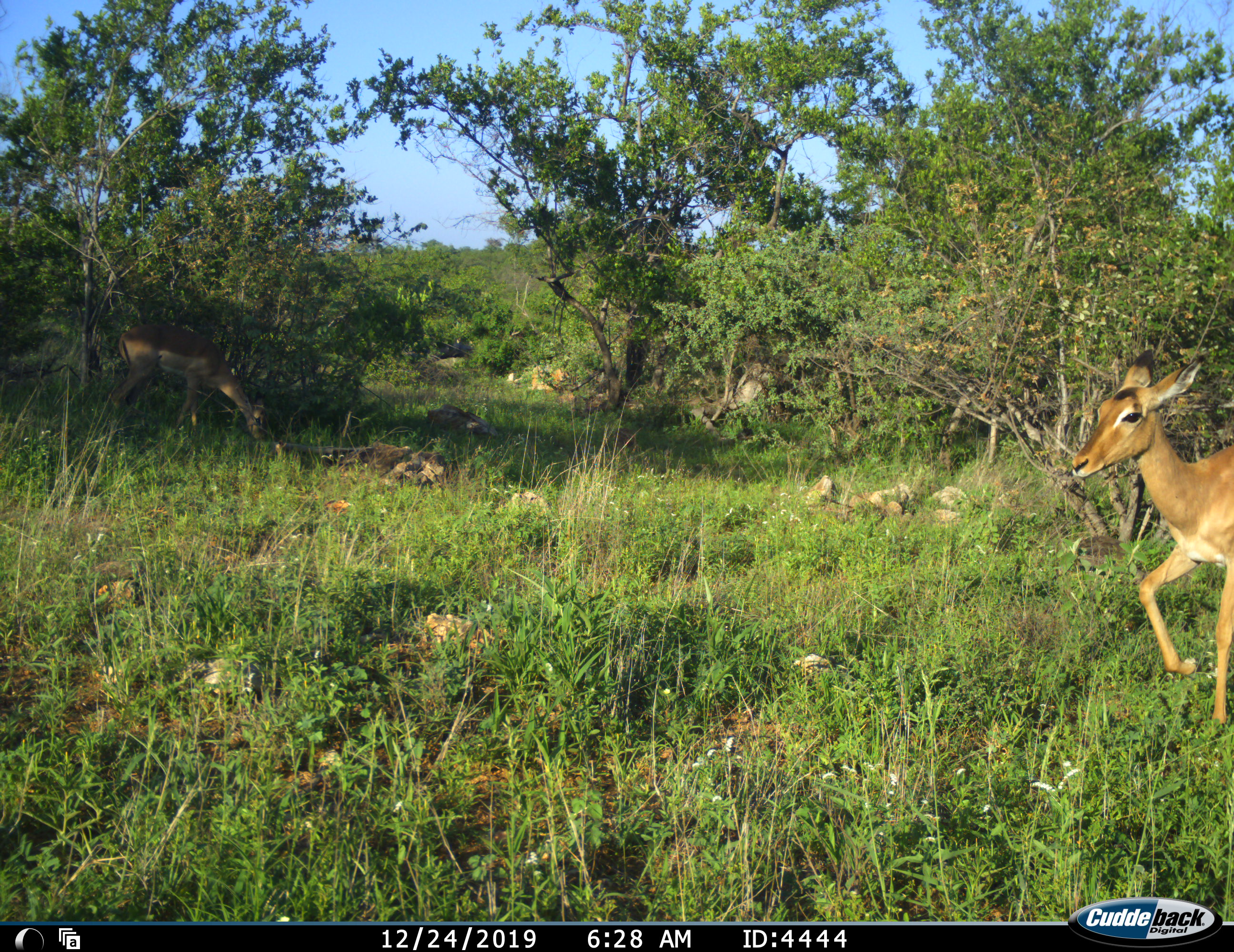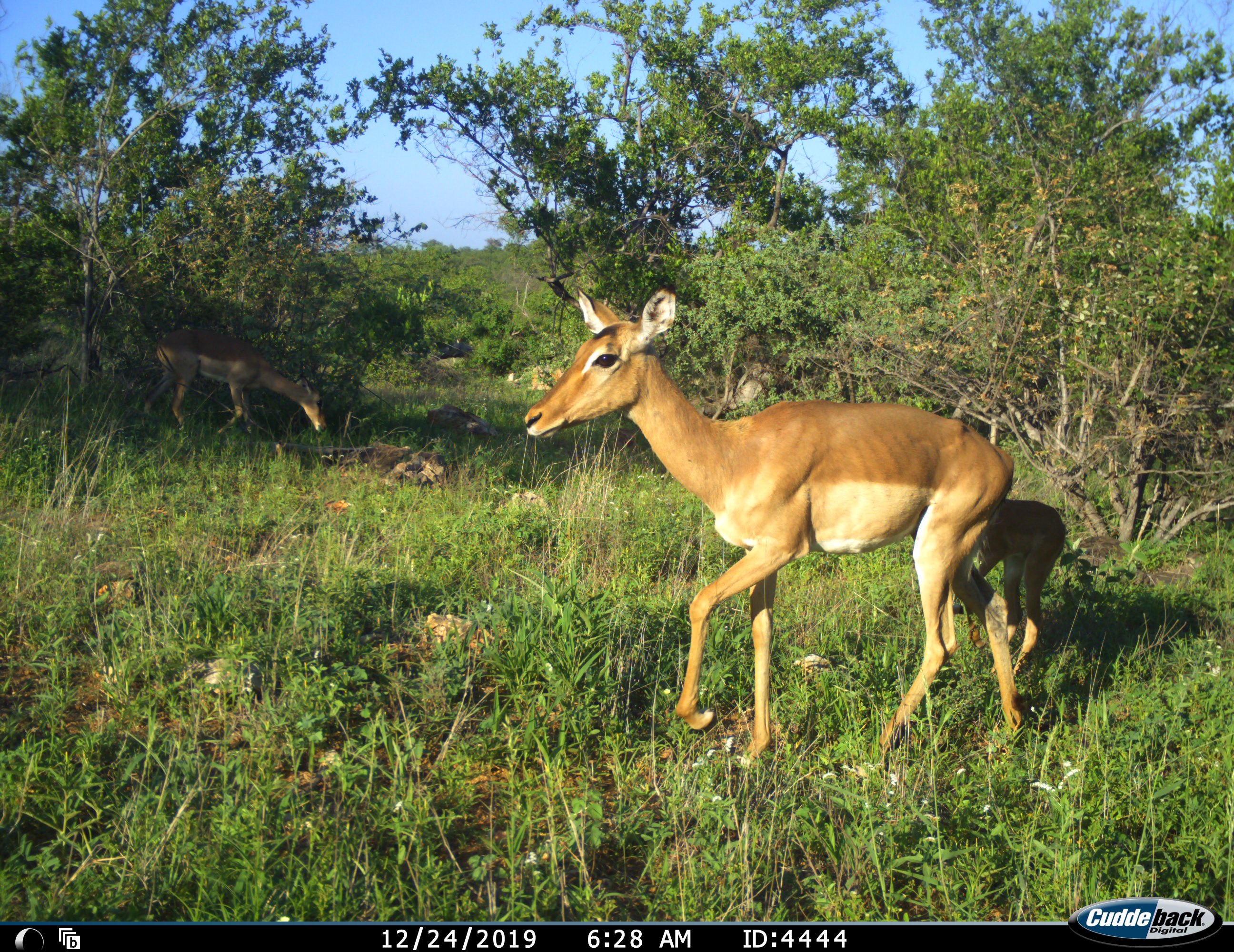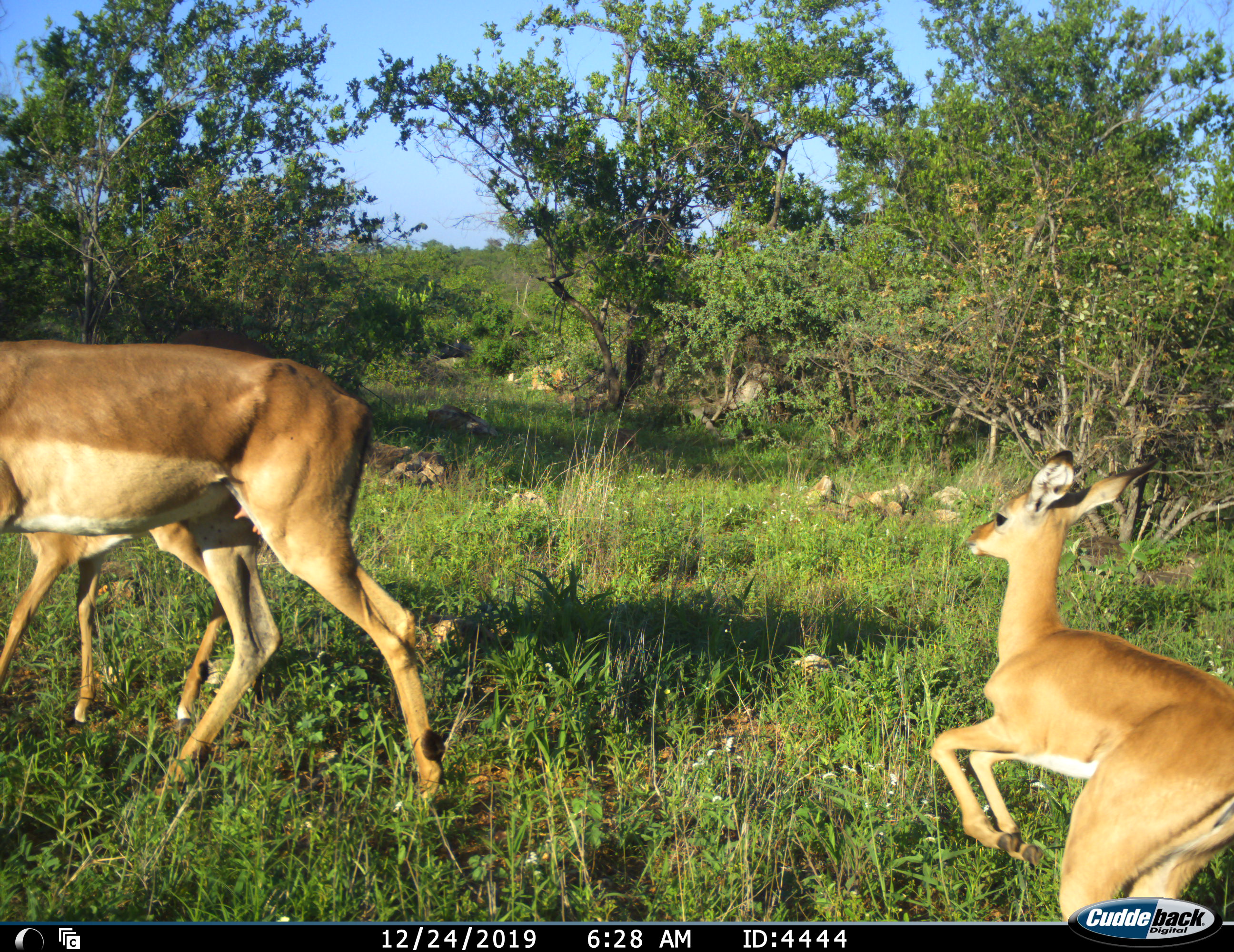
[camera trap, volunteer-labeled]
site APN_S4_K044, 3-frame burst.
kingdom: Animalia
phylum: Chordata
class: Mammalia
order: Artiodactyla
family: Bovidae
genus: Aepyceros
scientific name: Aepyceros melampus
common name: impala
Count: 3.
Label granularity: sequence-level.